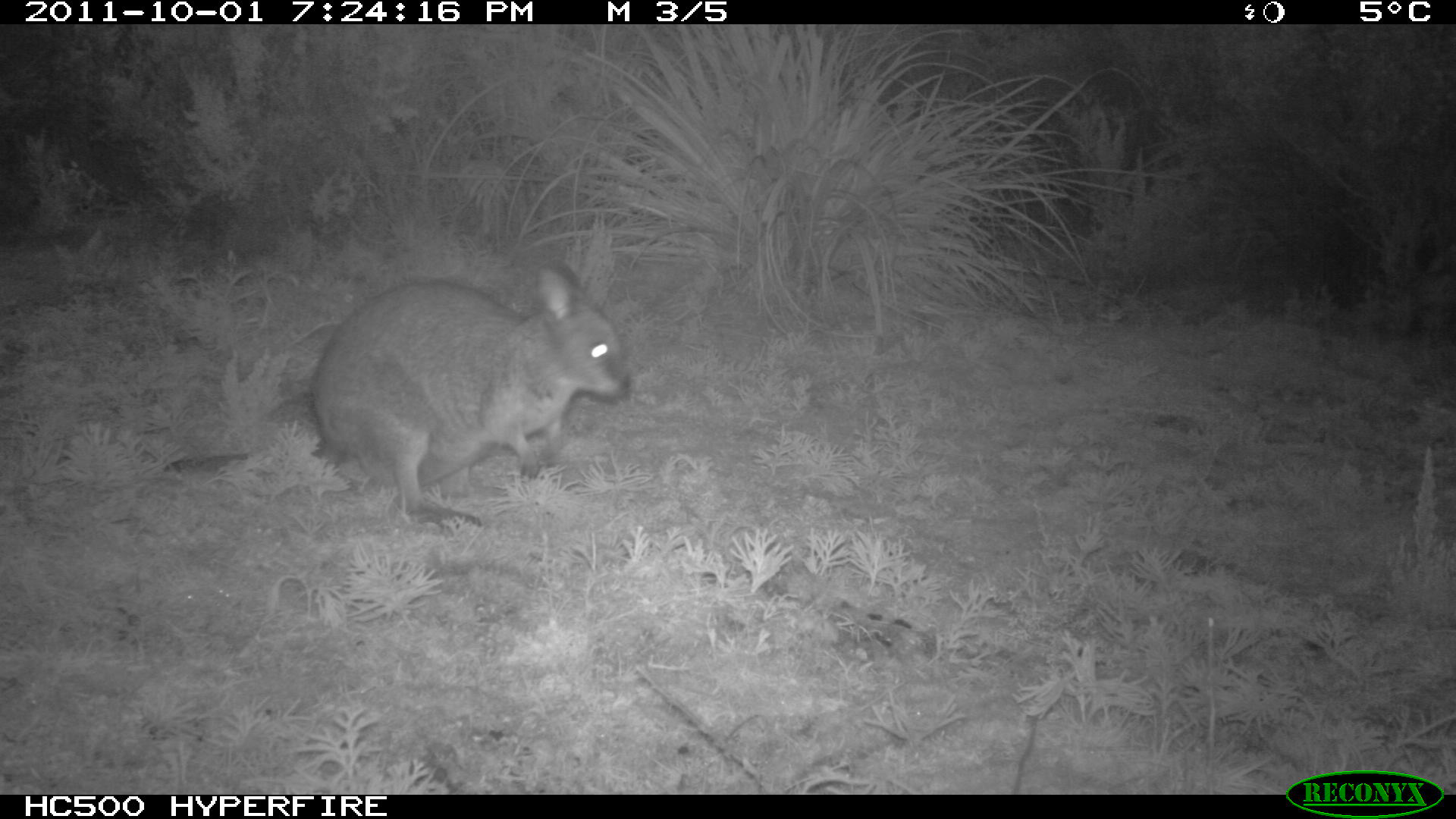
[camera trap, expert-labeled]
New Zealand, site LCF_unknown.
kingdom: Animalia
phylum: Chordata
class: Mammalia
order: Diprotodontia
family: Macropodidae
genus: Notamacropus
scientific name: Notamacropus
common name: wallaby